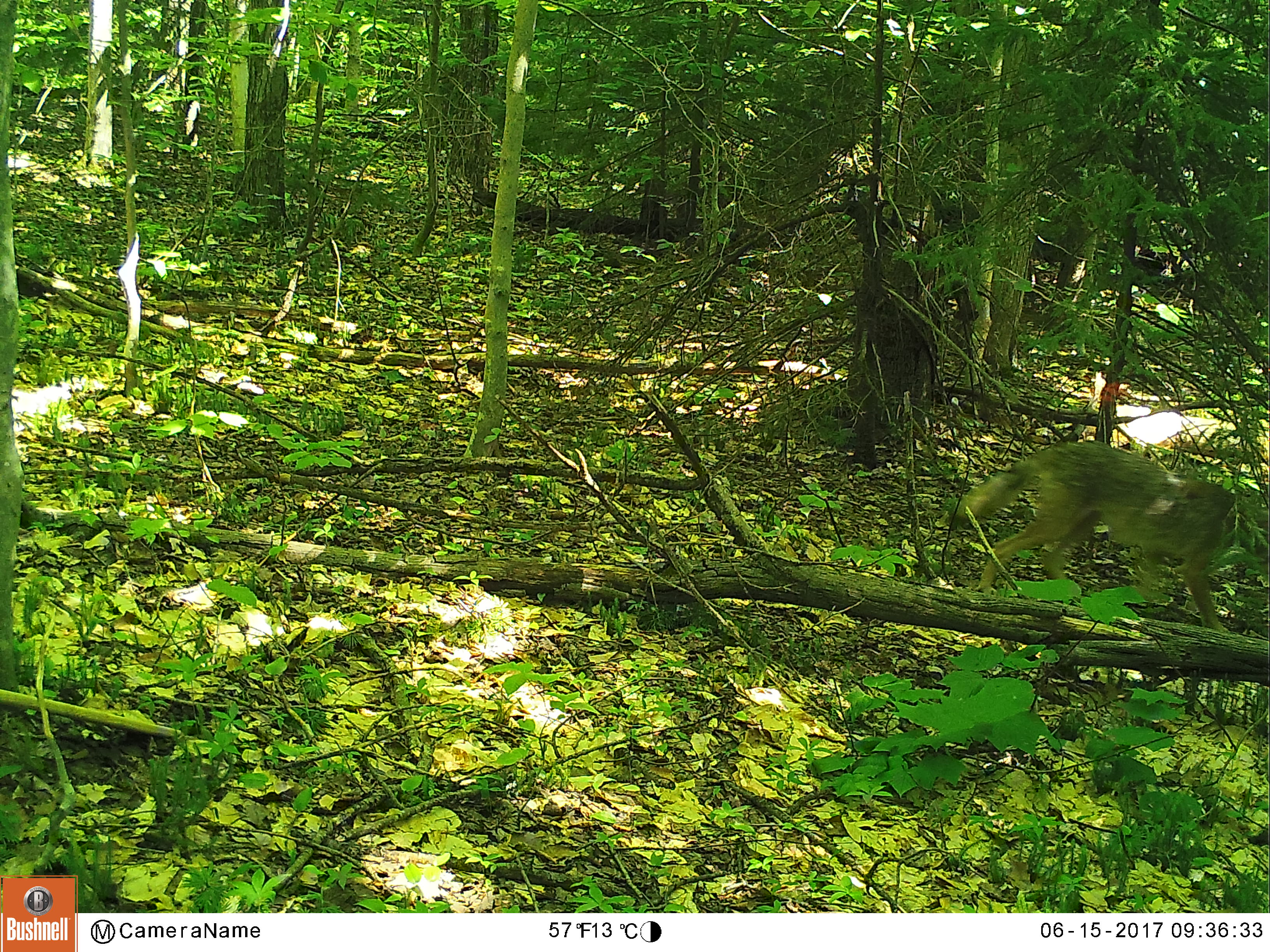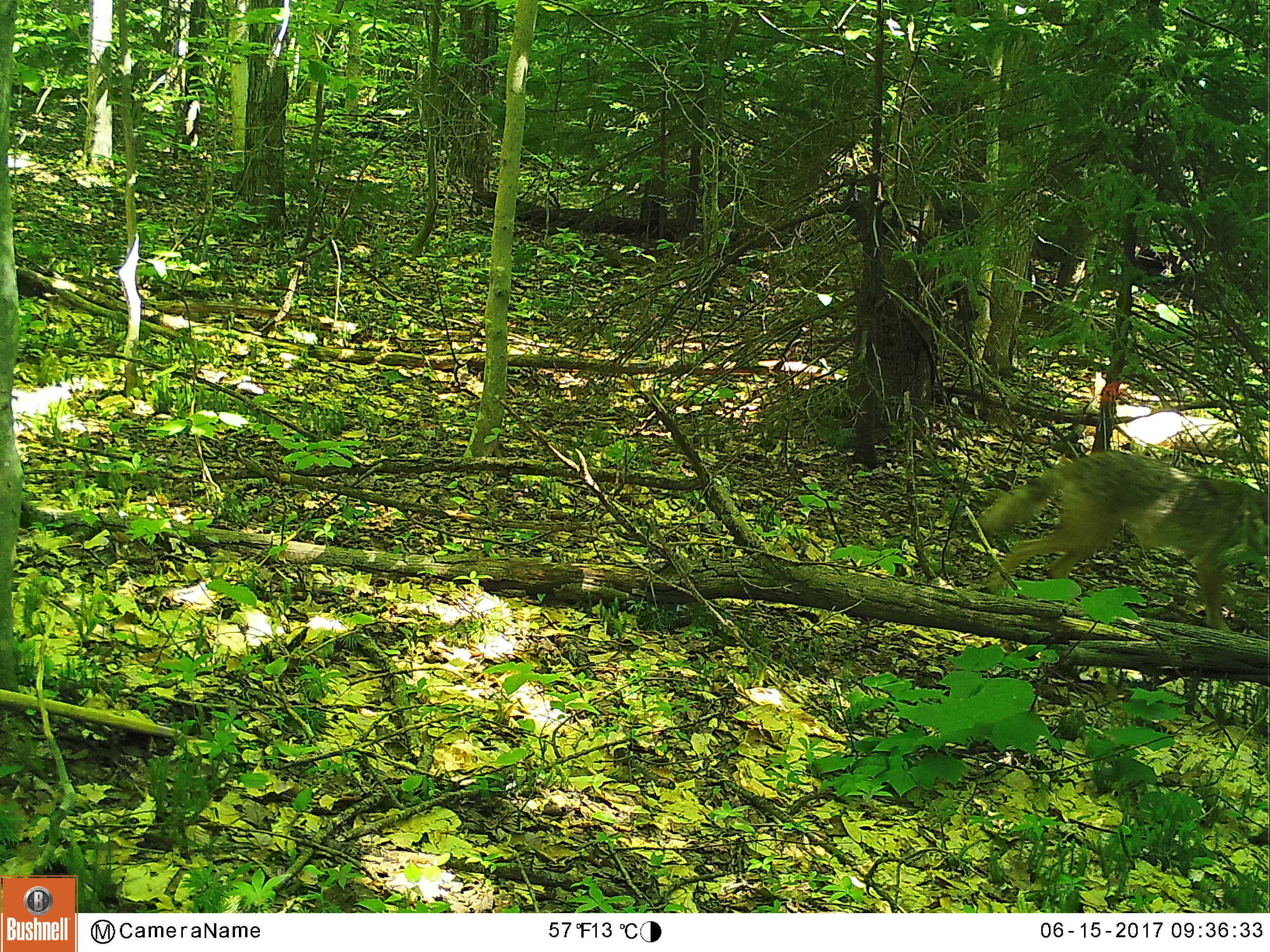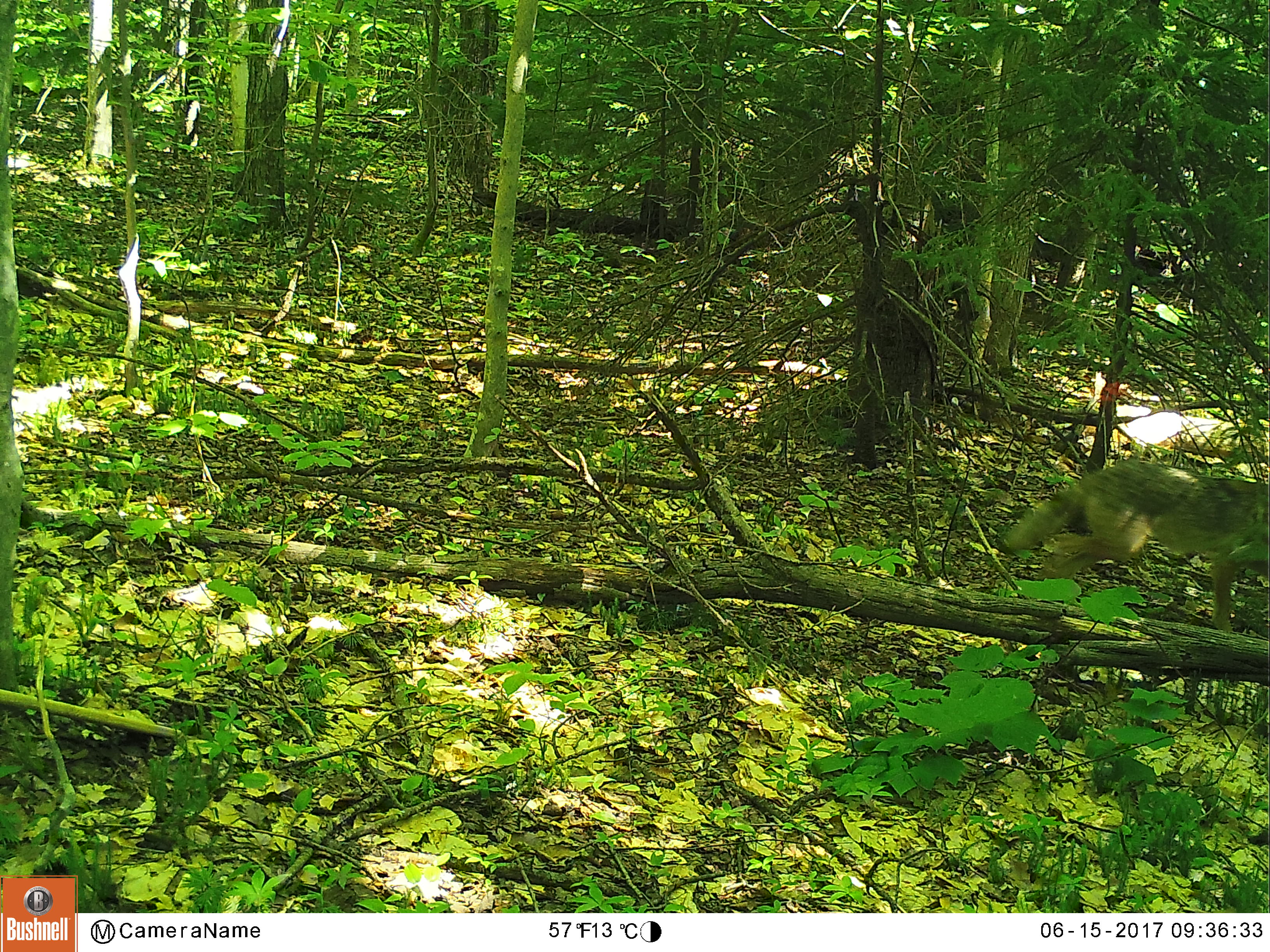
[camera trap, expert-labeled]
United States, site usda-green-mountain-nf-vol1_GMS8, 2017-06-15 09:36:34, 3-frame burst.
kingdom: Animalia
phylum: Chordata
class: Mammalia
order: Carnivora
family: Canidae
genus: Canis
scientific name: Canis latrans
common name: coyote